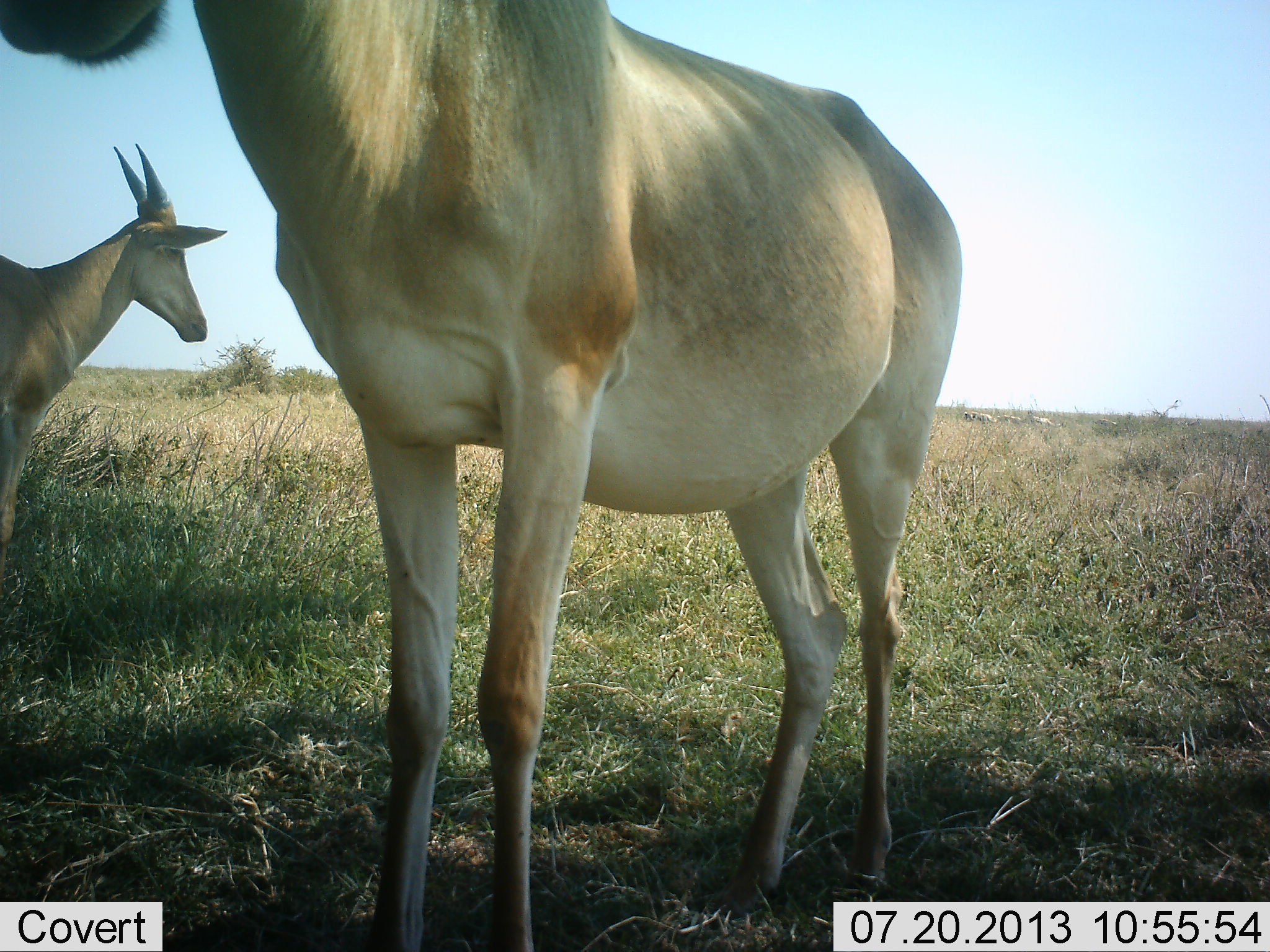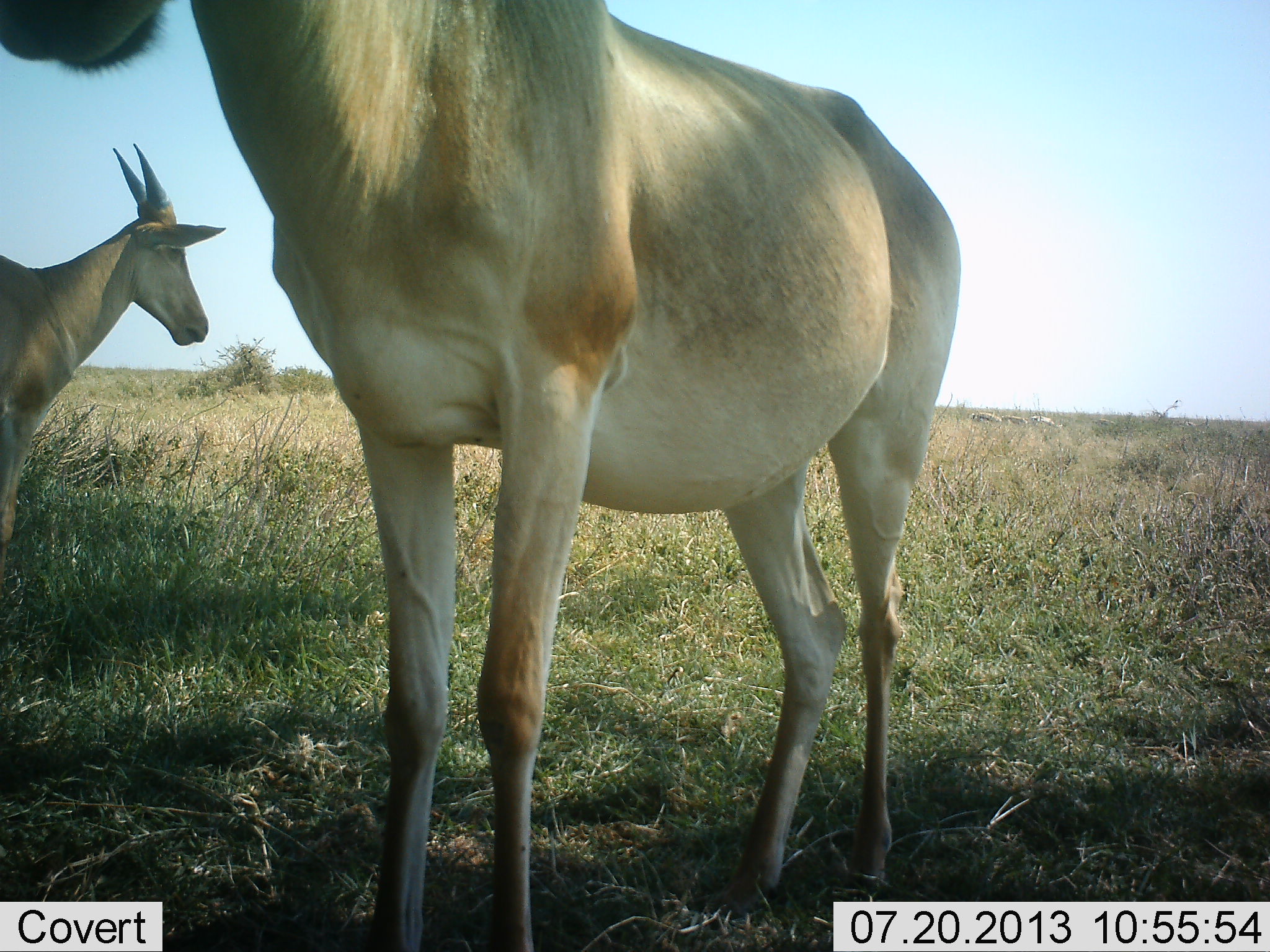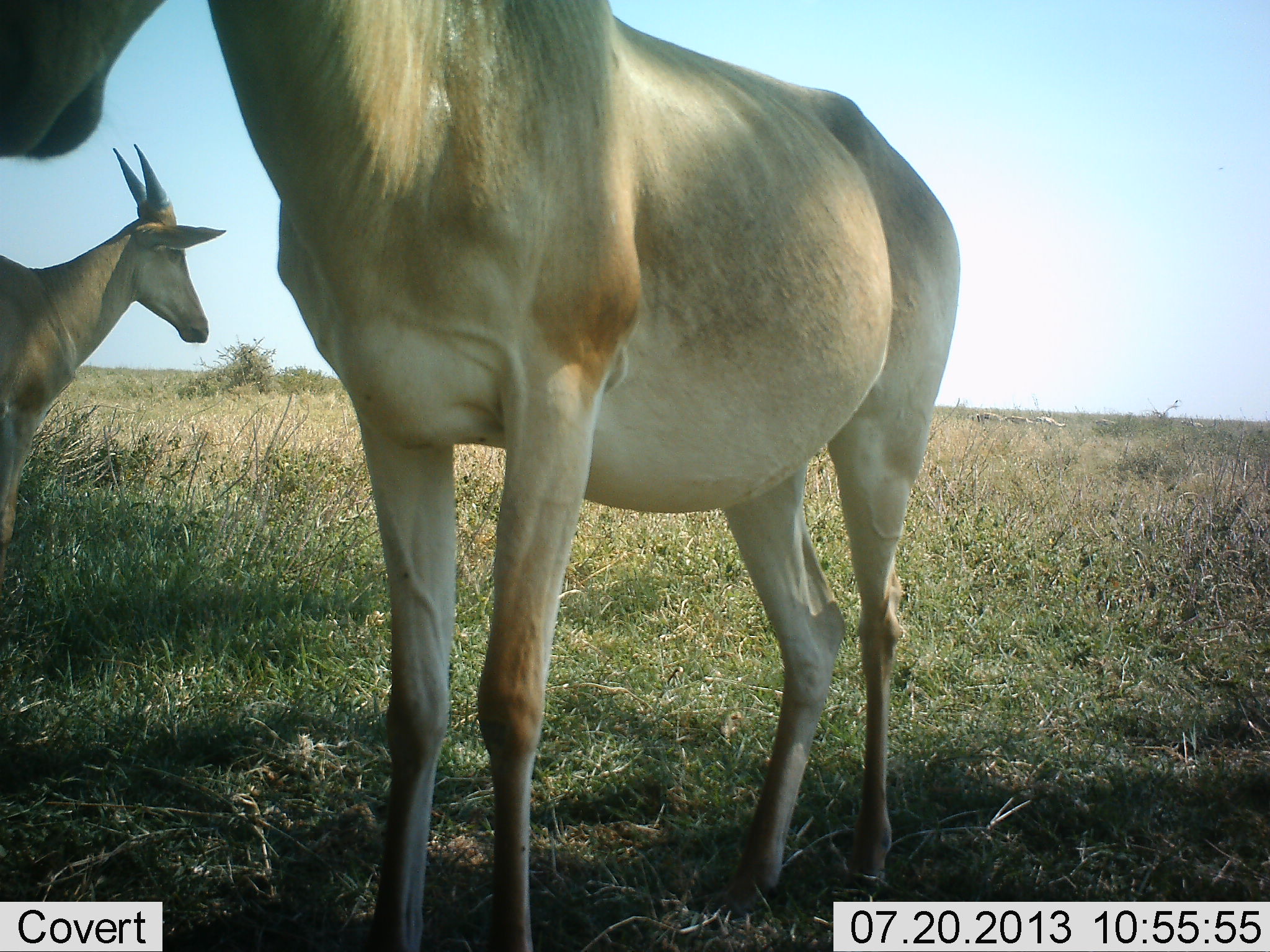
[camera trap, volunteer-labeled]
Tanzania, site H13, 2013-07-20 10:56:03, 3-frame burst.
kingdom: Animalia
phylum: Chordata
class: Mammalia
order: Artiodactyla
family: Bovidae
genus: Tragelaphus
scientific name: Tragelaphus oryx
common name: eland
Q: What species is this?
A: Eland (Tragelaphus oryx).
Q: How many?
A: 2.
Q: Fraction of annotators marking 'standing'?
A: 88%.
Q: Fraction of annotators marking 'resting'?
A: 0%.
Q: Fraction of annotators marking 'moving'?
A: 0%.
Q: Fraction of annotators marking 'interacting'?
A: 6%.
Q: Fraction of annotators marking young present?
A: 0%.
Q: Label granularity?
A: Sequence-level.